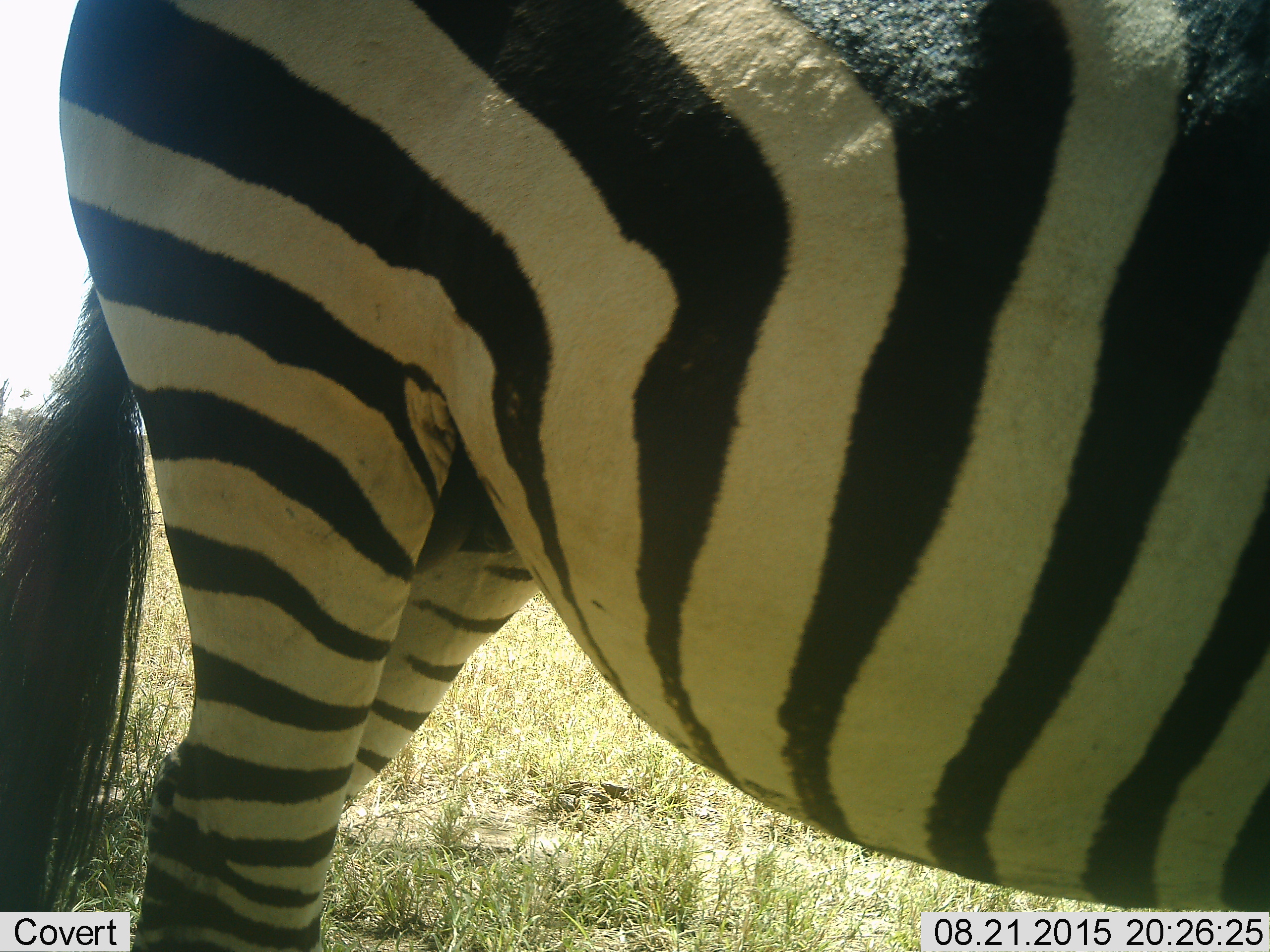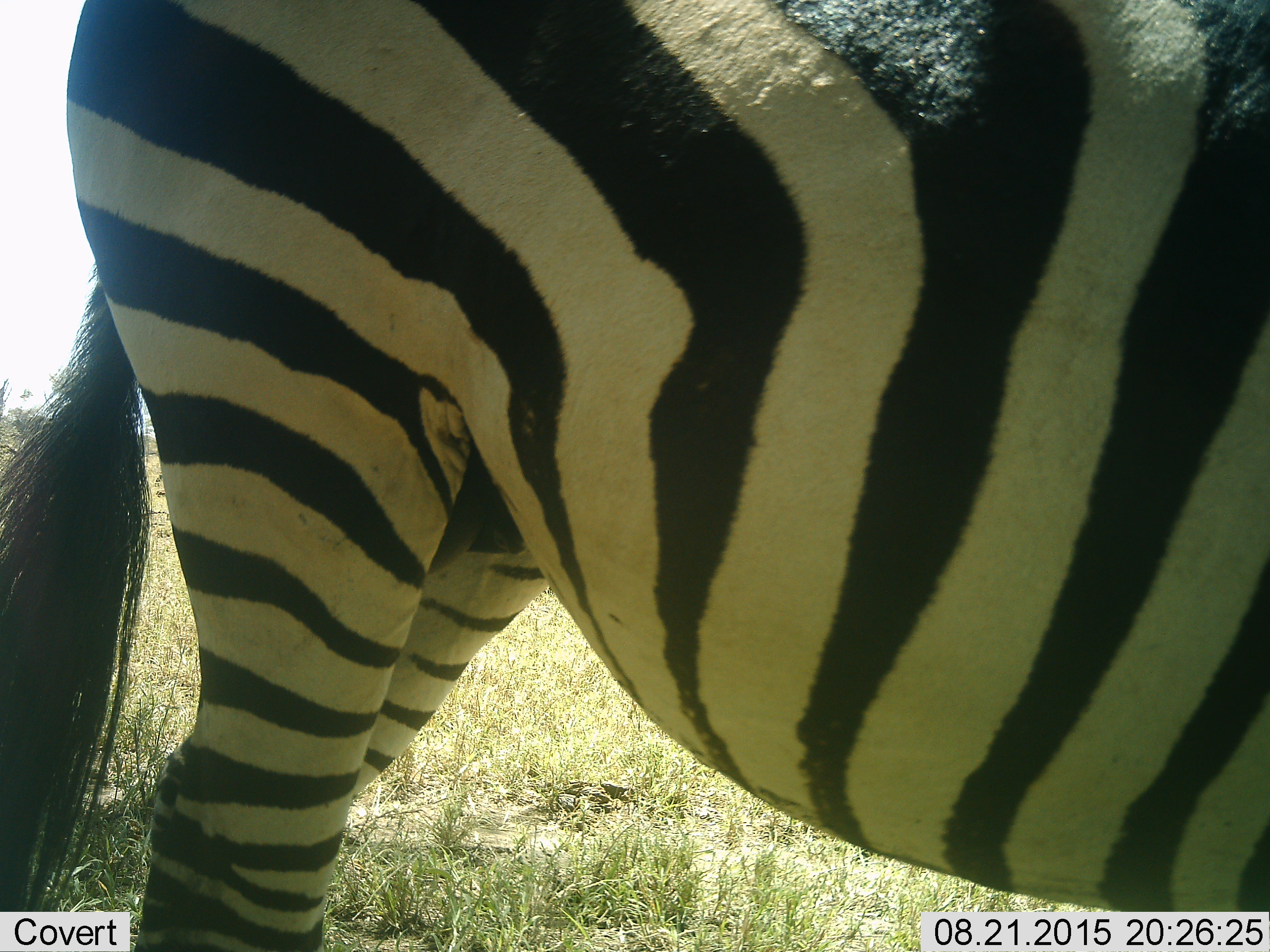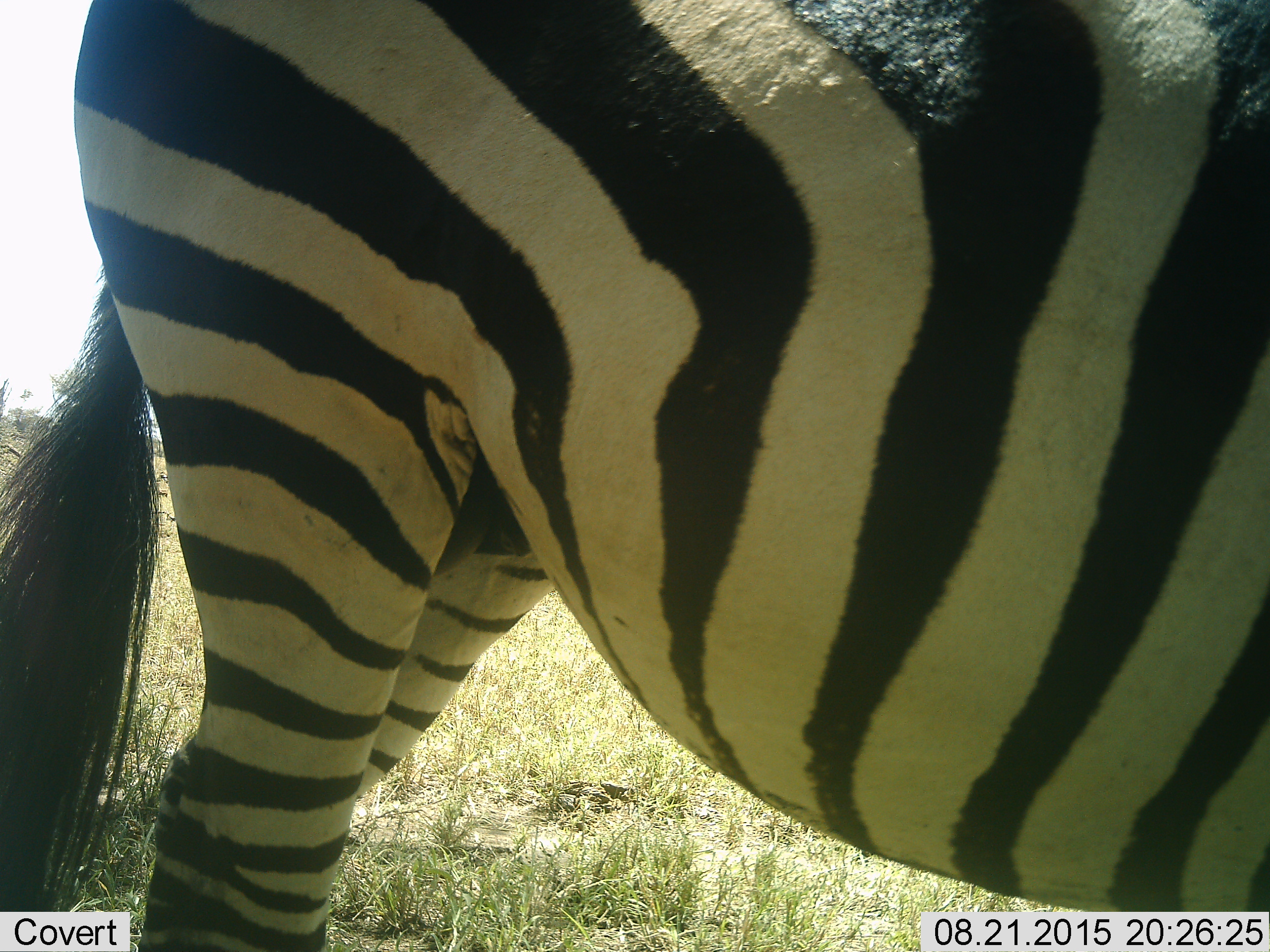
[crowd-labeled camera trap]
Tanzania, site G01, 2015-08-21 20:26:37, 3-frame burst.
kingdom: Animalia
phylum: Chordata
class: Mammalia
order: Perissodactyla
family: Equidae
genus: Equus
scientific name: Equus quagga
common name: plains zebra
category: zebra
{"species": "zebra (plains zebra) (Equus quagga)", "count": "1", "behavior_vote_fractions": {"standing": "100%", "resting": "0%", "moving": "0%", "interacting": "0%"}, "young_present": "0%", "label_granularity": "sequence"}